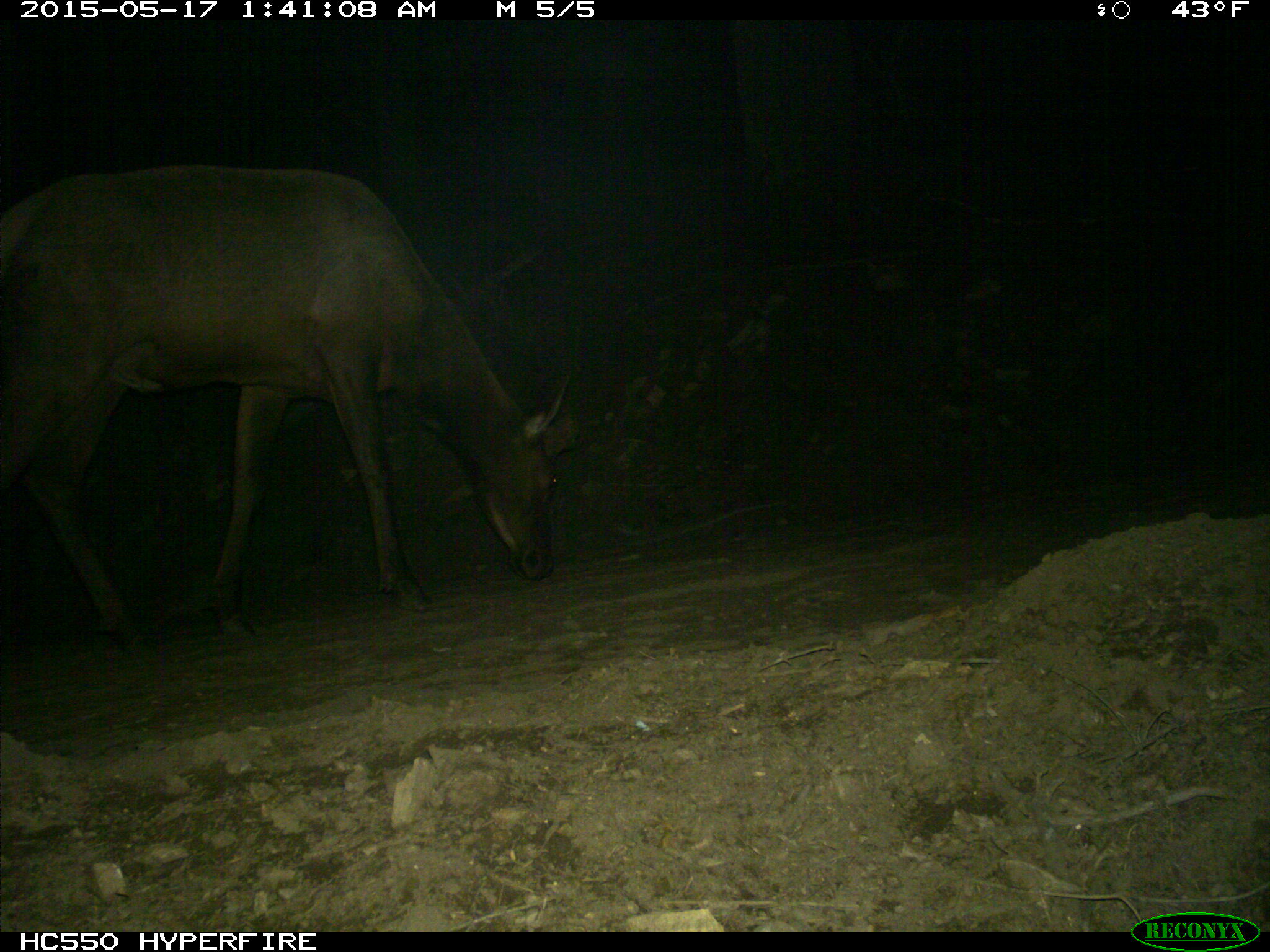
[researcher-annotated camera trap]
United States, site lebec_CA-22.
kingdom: Animalia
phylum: Chordata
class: Mammalia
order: Artiodactyla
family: Cervidae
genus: Cervus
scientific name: Cervus canadensis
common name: elk